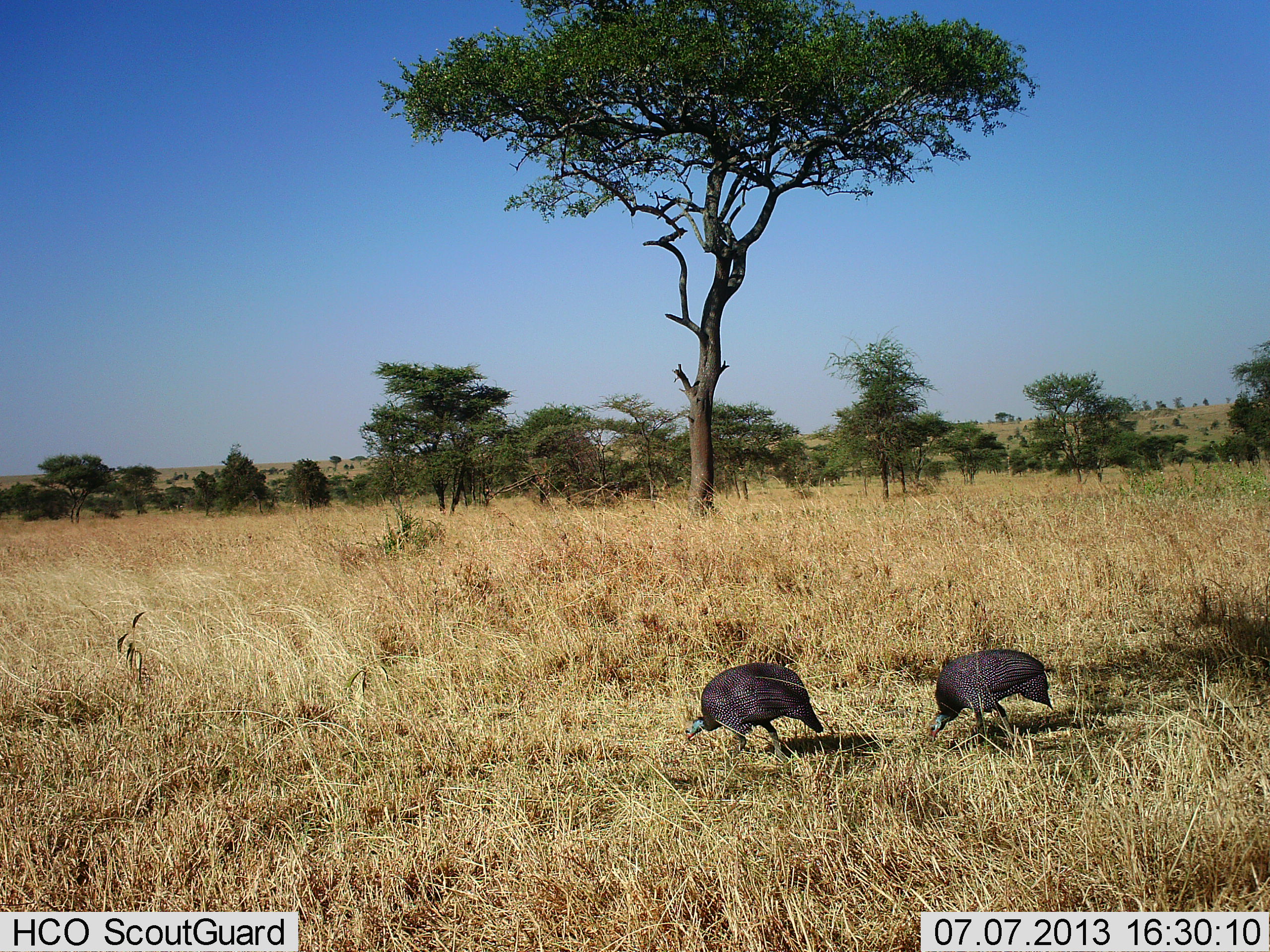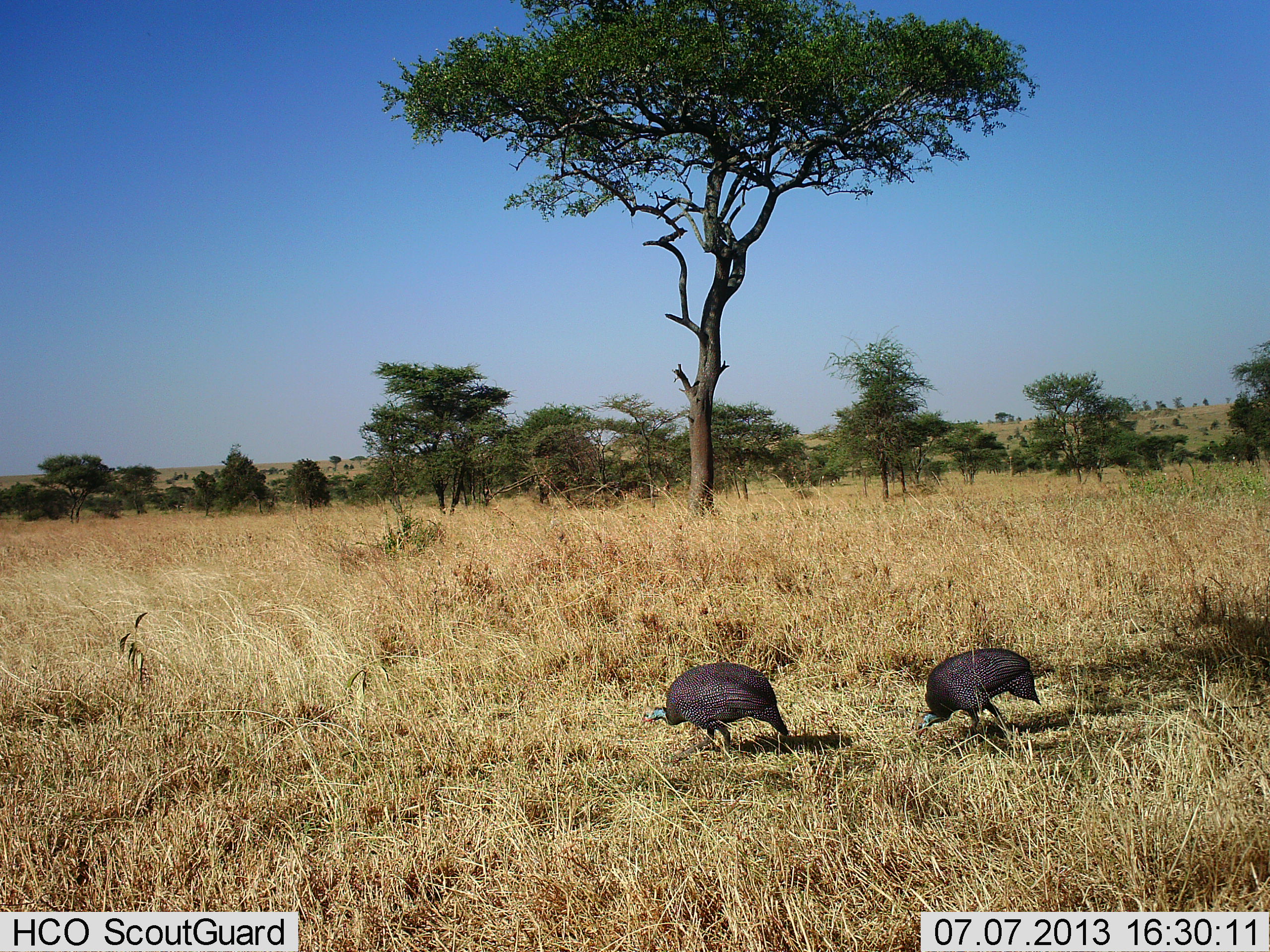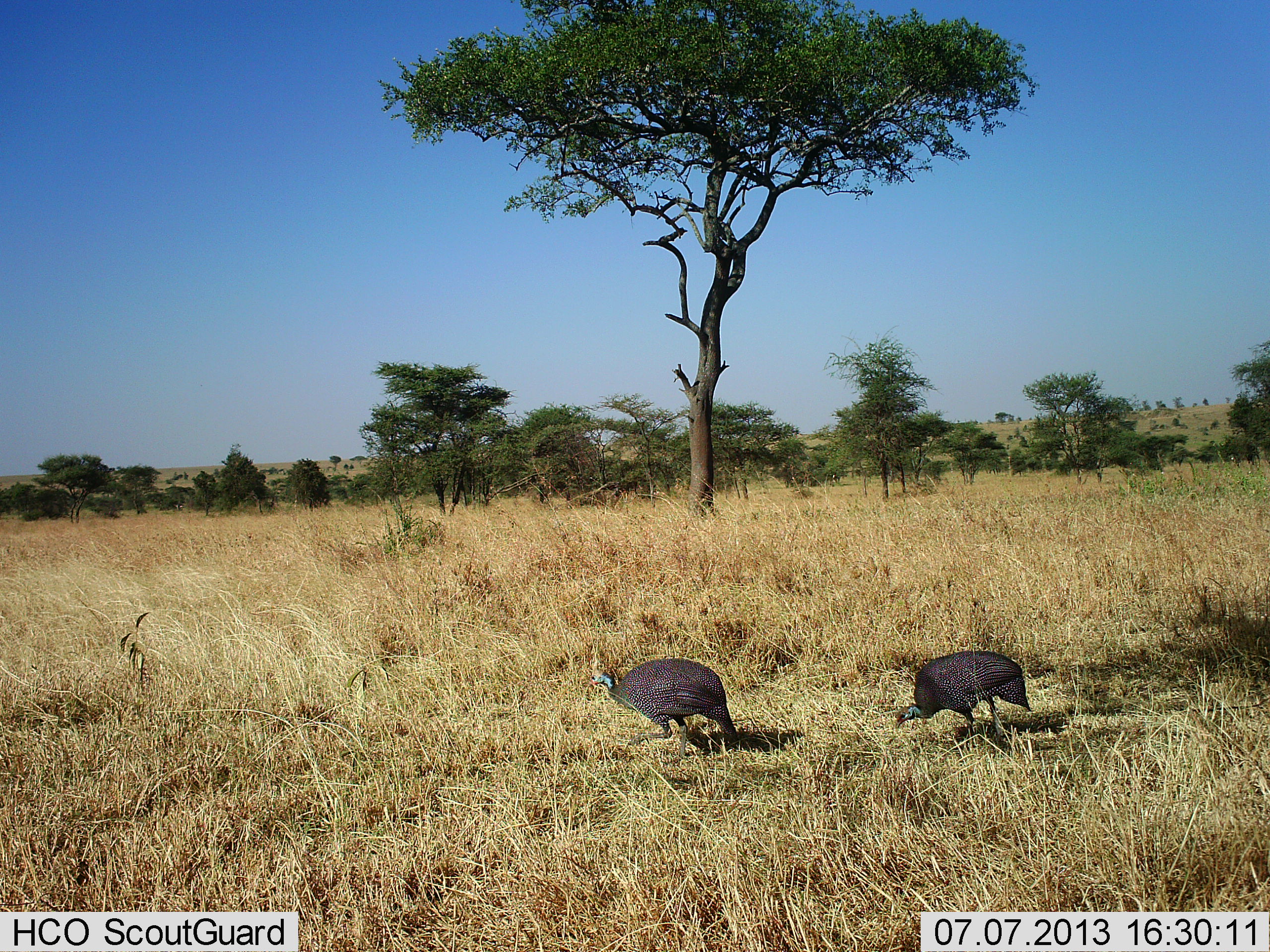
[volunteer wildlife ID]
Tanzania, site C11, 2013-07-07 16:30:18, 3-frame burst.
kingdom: Animalia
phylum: Chordata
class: Aves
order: Galliformes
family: Numididae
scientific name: Numididae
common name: guinea fowl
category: guineafowl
Guineafowl (guinea fowl) (Numididae), count 2. Behavior (volunteer vote fractions): standing 0%, resting 0%, moving 40%, interacting 0%. Young present (vote fraction): 0%. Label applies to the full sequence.